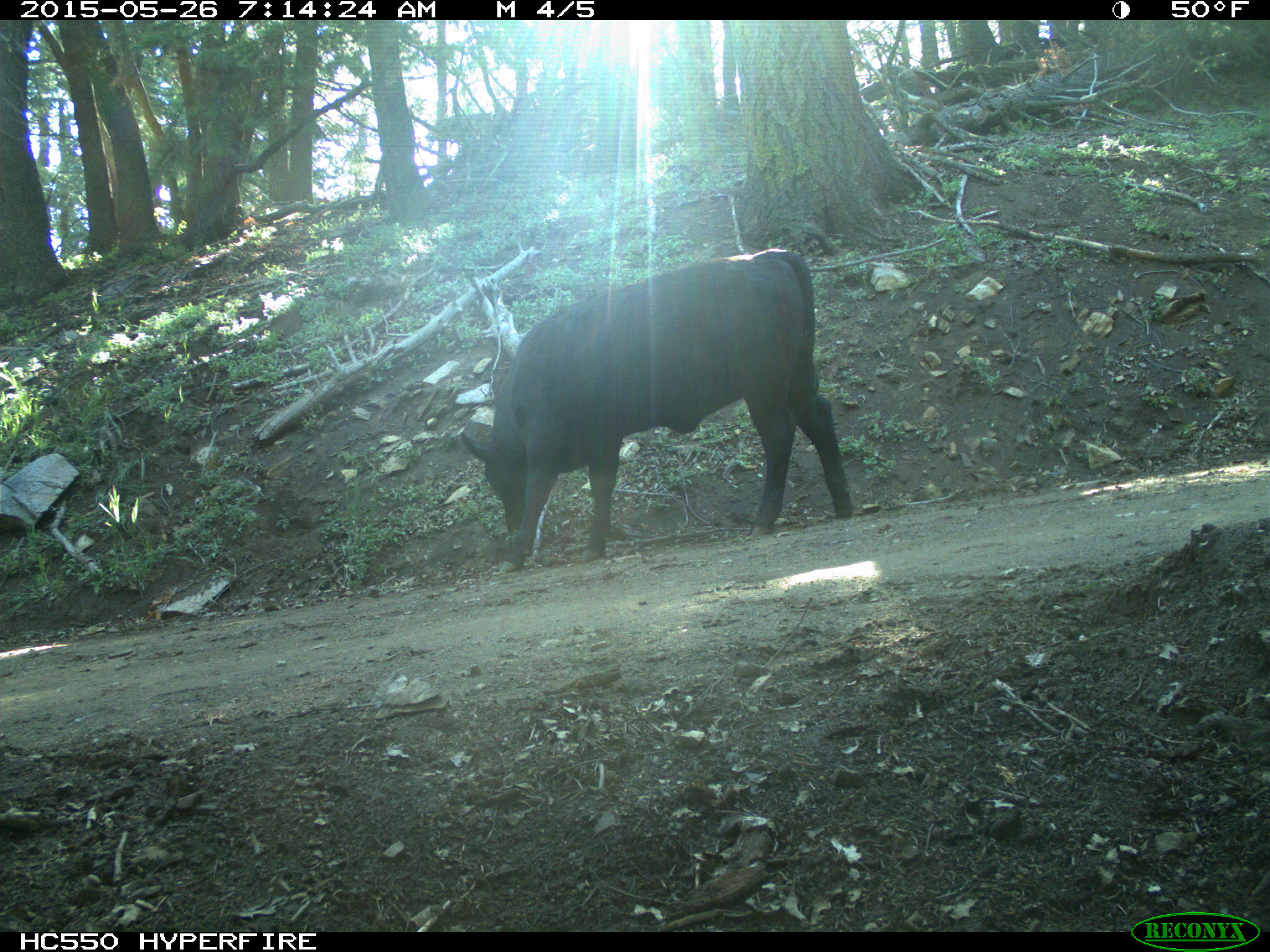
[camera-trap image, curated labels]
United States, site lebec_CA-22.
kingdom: Animalia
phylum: Chordata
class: Mammalia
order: Artiodactyla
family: Bovidae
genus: Bos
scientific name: Bos taurus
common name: domestic cow